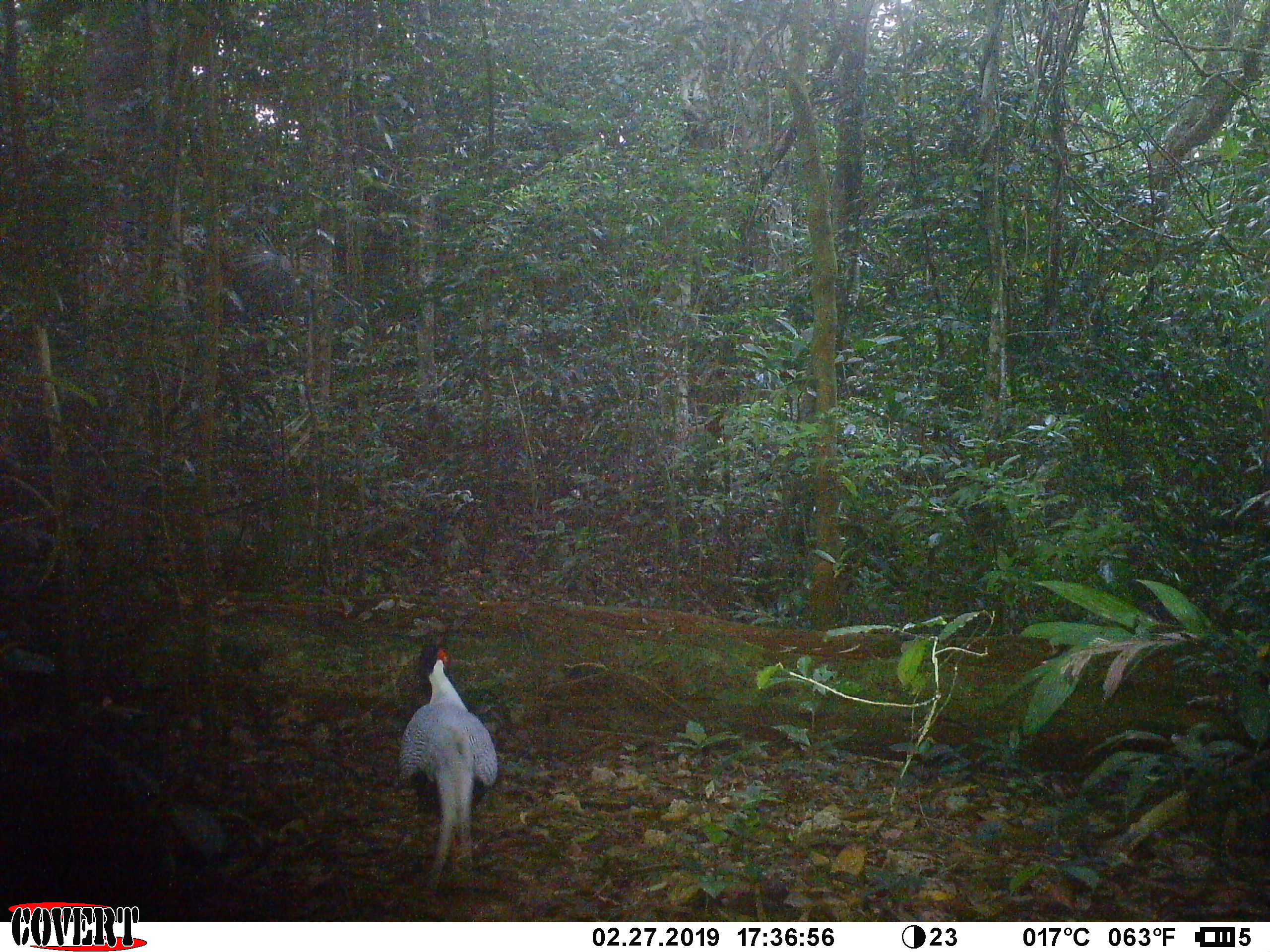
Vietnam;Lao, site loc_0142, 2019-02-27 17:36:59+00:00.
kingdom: Animalia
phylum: Chordata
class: Aves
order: Galliformes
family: Phasianidae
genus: Lophura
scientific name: Lophura nycthemera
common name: silver pheasant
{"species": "silver pheasant (Lophura nycthemera)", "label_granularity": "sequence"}